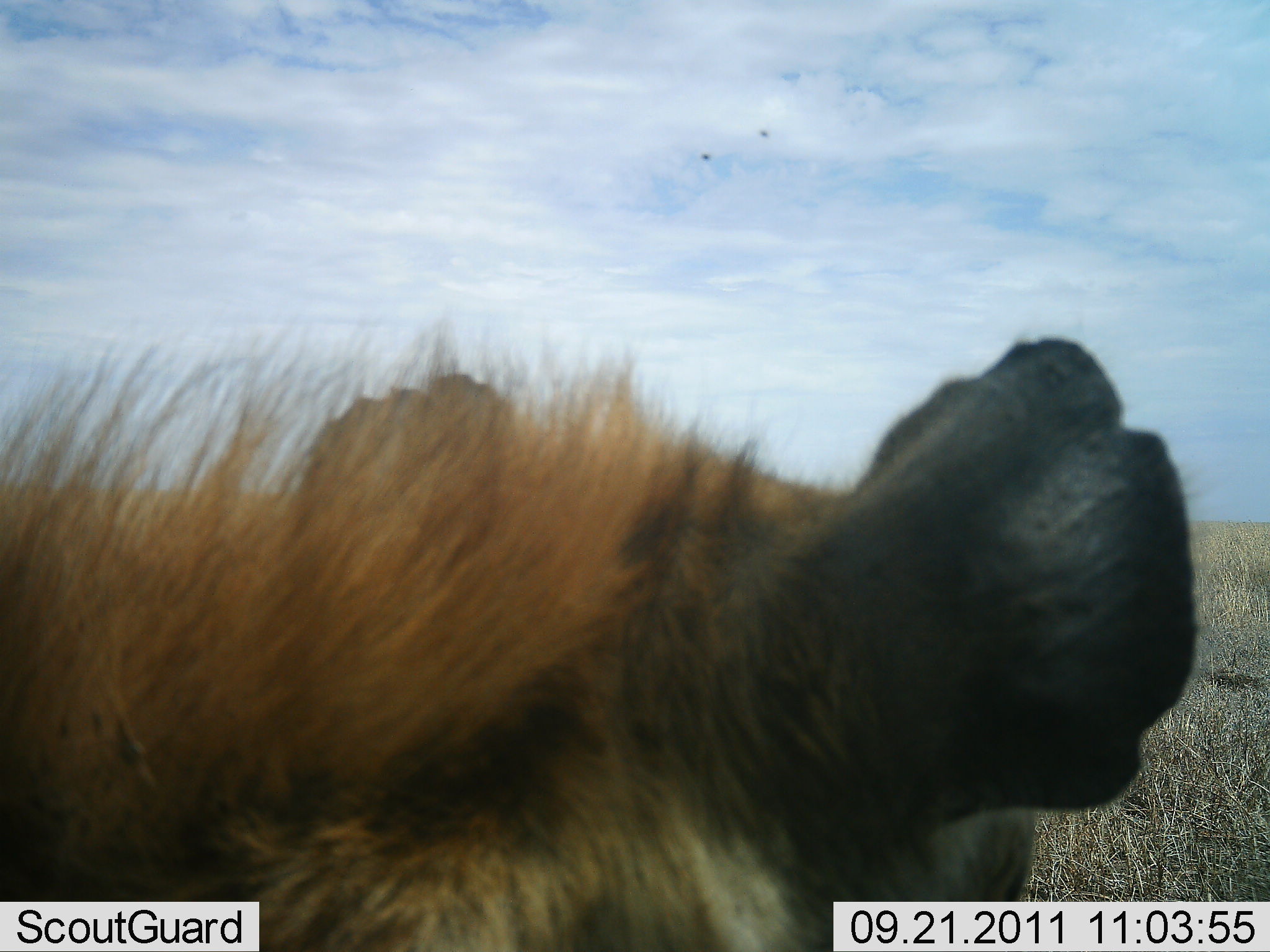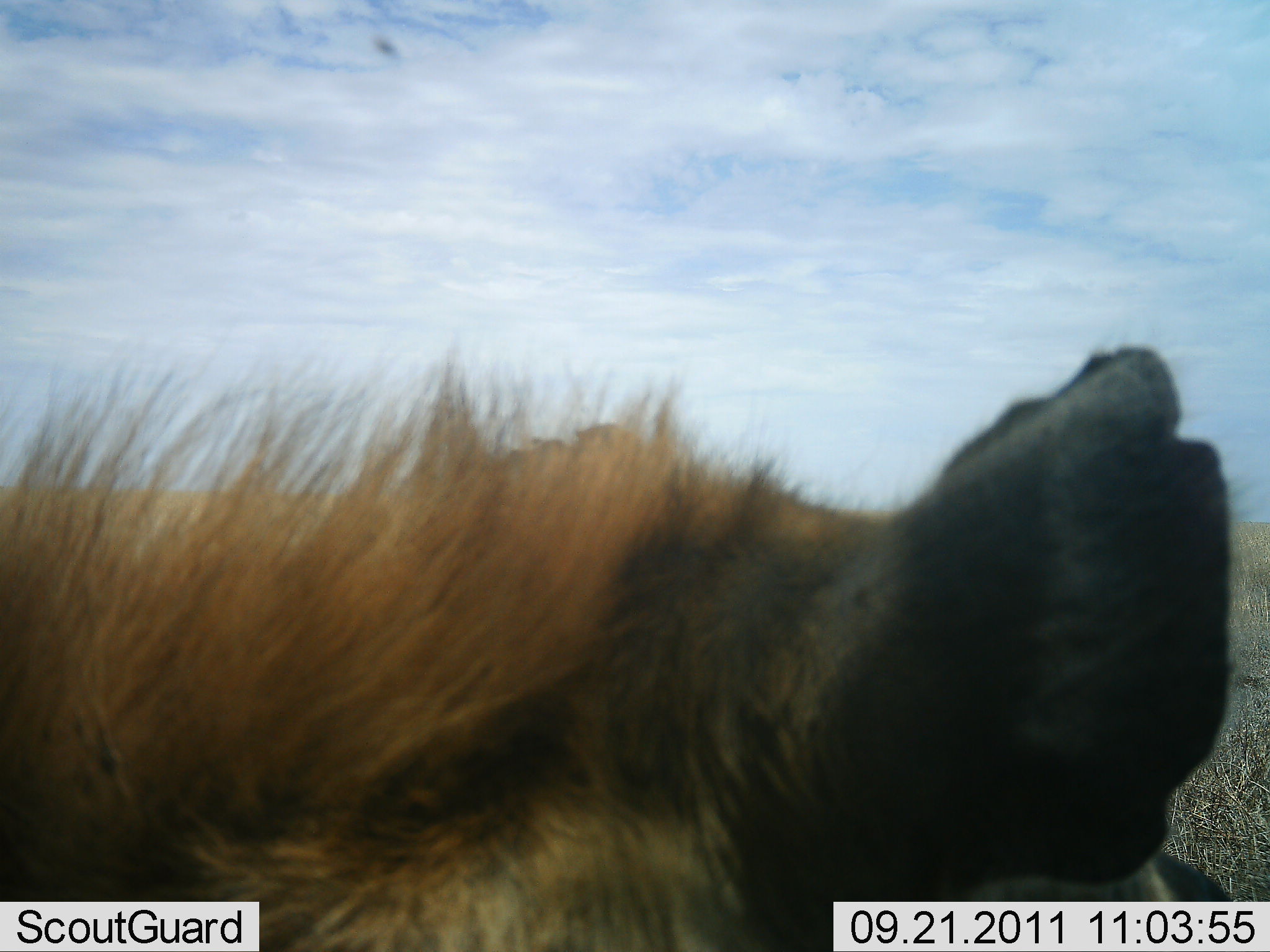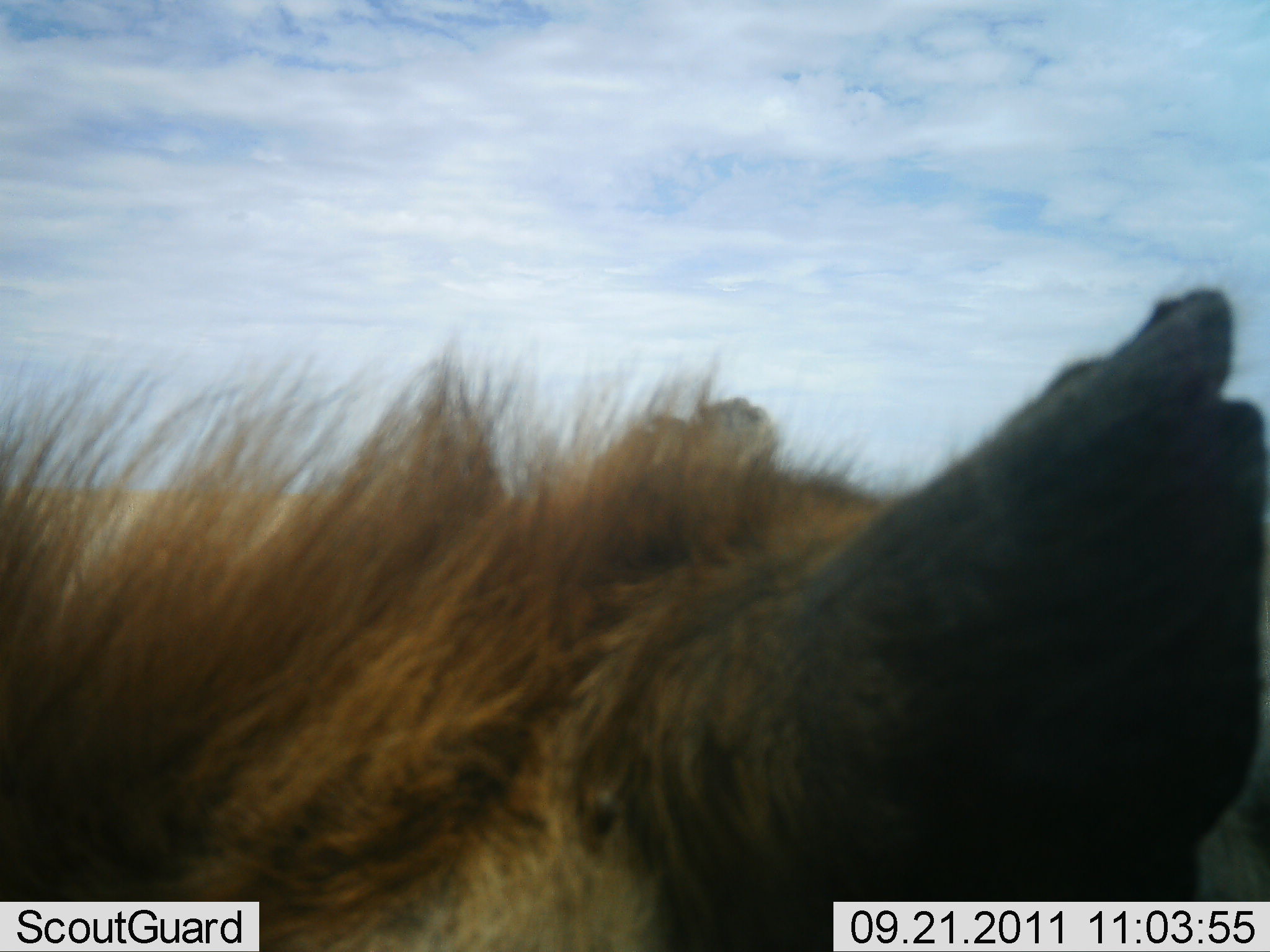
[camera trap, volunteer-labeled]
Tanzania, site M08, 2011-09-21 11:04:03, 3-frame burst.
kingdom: Animalia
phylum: Chordata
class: Mammalia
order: Carnivora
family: Hyaenidae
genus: Crocuta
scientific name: Crocuta crocuta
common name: spotted hyena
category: hyenaspotted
Hyenaspotted (spotted hyena) (Crocuta crocuta), count 1. Behavior (volunteer vote fractions): standing 80%, resting 13%, moving 7%, interacting 0%. Young present (vote fraction): 0%. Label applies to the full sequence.